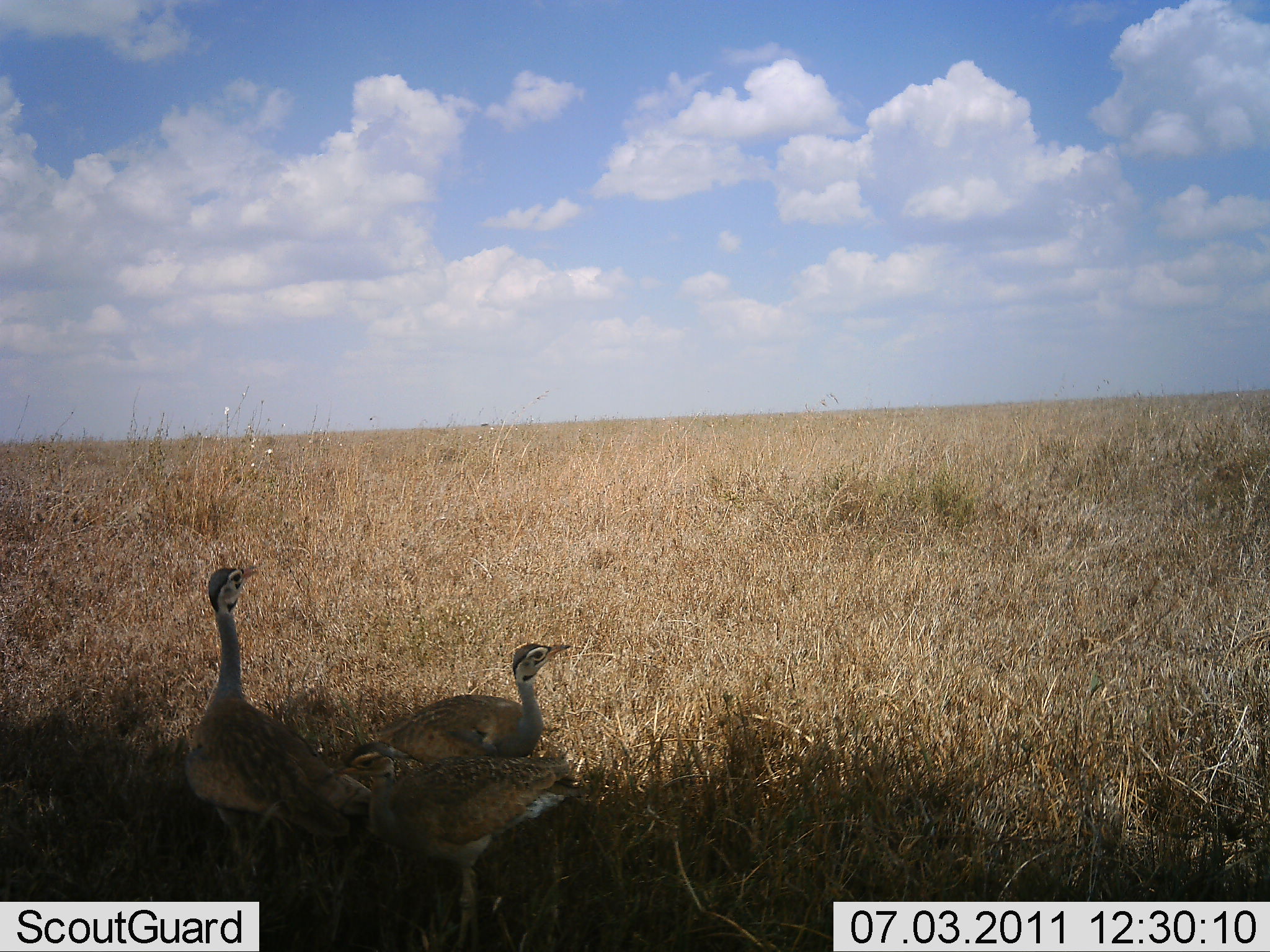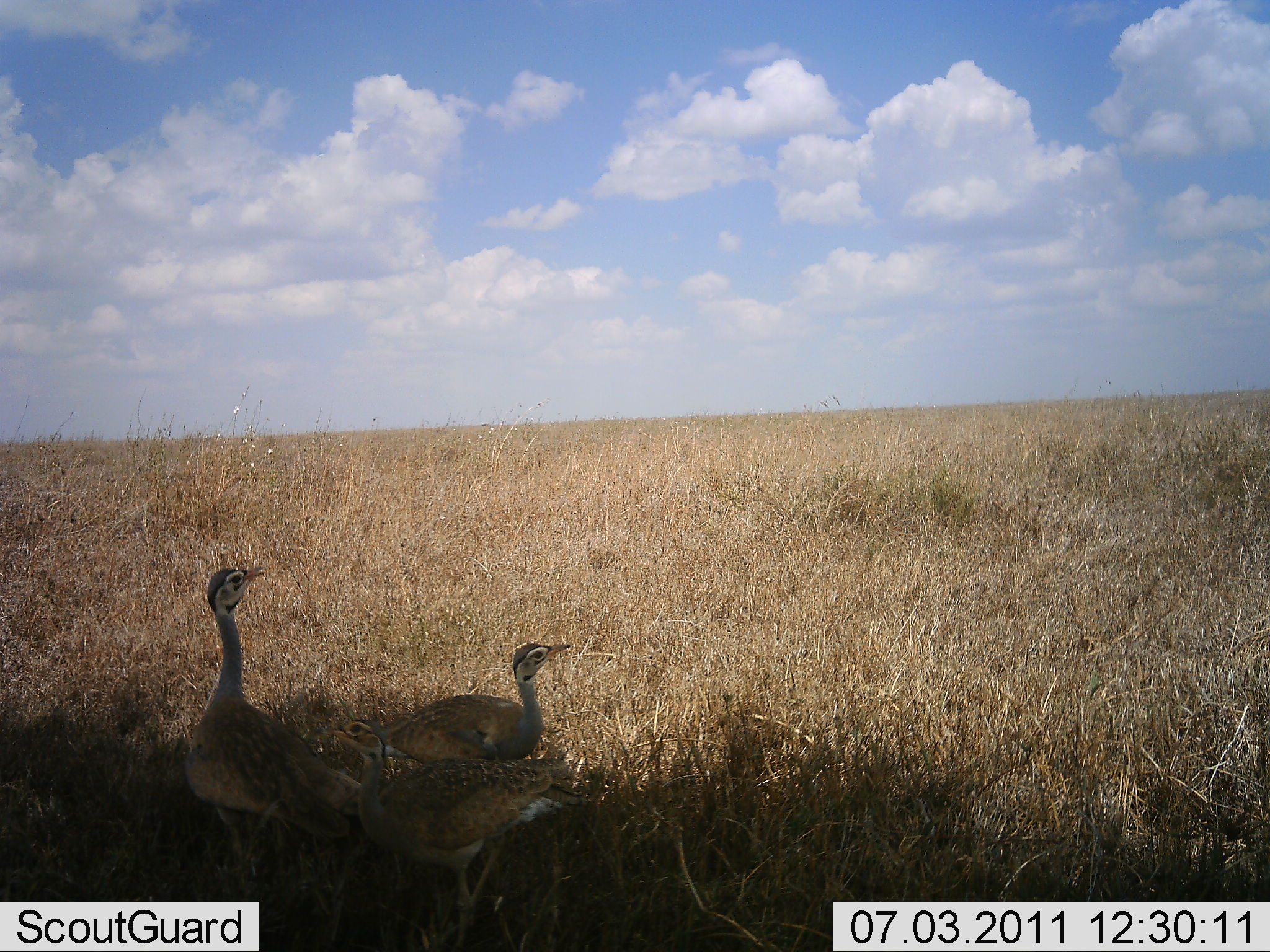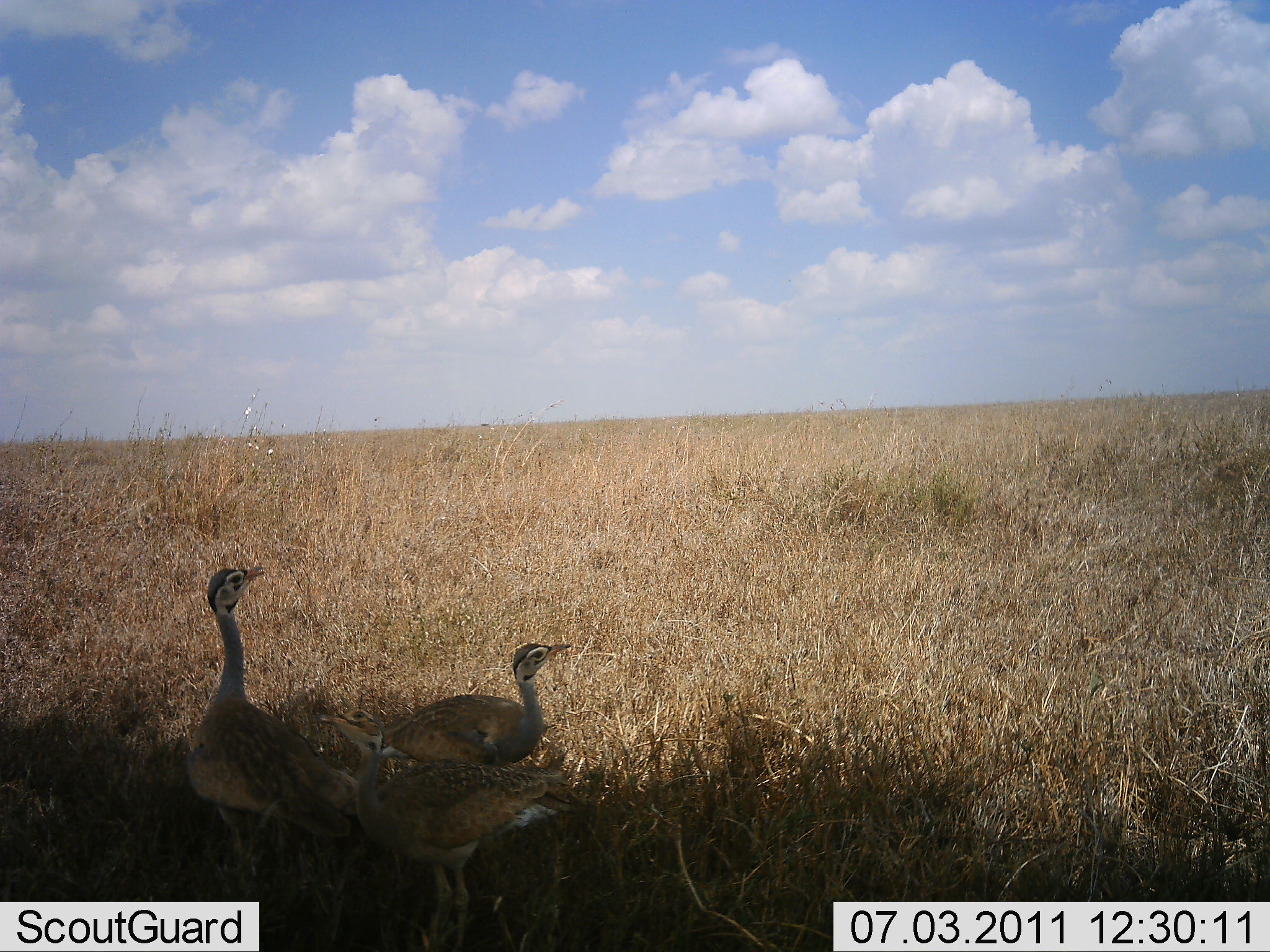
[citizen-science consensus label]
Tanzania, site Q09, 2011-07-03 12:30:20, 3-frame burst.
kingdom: Animalia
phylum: Chordata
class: Aves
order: Otidiformes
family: Otididae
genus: Ardeotis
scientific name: Ardeotis kori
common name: kori bustard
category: koribustard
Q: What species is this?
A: Koribustard (kori bustard) (Ardeotis kori).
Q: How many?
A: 3.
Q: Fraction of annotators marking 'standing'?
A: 90%.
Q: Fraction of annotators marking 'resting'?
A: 20%.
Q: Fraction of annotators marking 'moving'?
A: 0%.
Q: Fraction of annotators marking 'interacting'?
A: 20%.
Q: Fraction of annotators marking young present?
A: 0%.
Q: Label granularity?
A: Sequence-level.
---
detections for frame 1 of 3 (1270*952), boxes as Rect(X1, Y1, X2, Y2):
animal: Rect(184, 565, 371, 885); Rect(335, 740, 582, 952); Rect(347, 643, 572, 772)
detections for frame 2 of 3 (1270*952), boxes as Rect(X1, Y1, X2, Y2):
animal: Rect(324, 719, 591, 950); Rect(184, 568, 366, 895); Rect(363, 643, 569, 763)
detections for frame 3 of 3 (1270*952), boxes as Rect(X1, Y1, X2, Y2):
animal: Rect(313, 711, 575, 950); Rect(182, 564, 355, 899); Rect(375, 643, 575, 783)